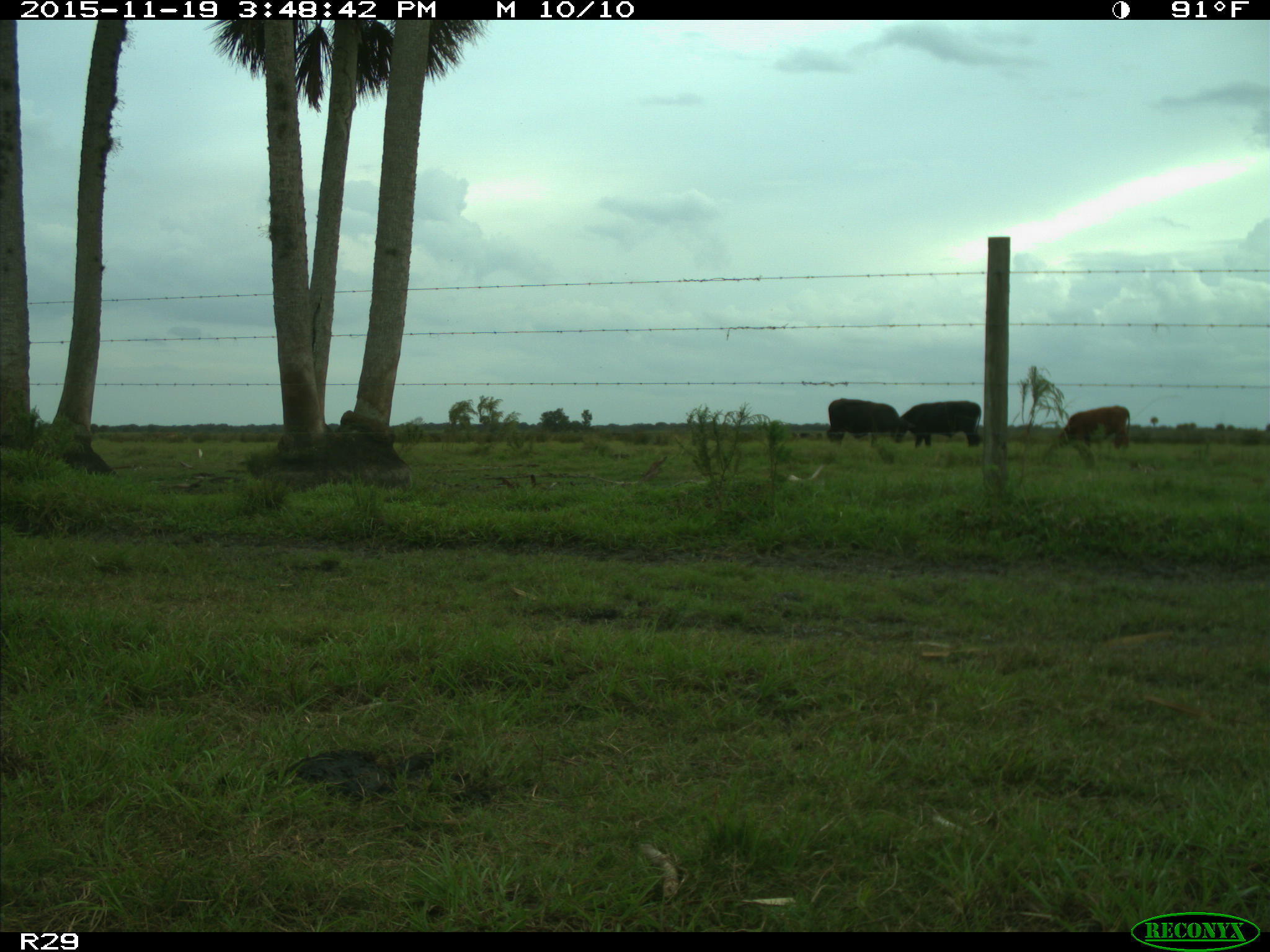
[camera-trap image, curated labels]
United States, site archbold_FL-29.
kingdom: Animalia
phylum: Chordata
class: Mammalia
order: Artiodactyla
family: Bovidae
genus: Bos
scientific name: Bos taurus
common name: domestic cow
Bos taurus (domestic cow).